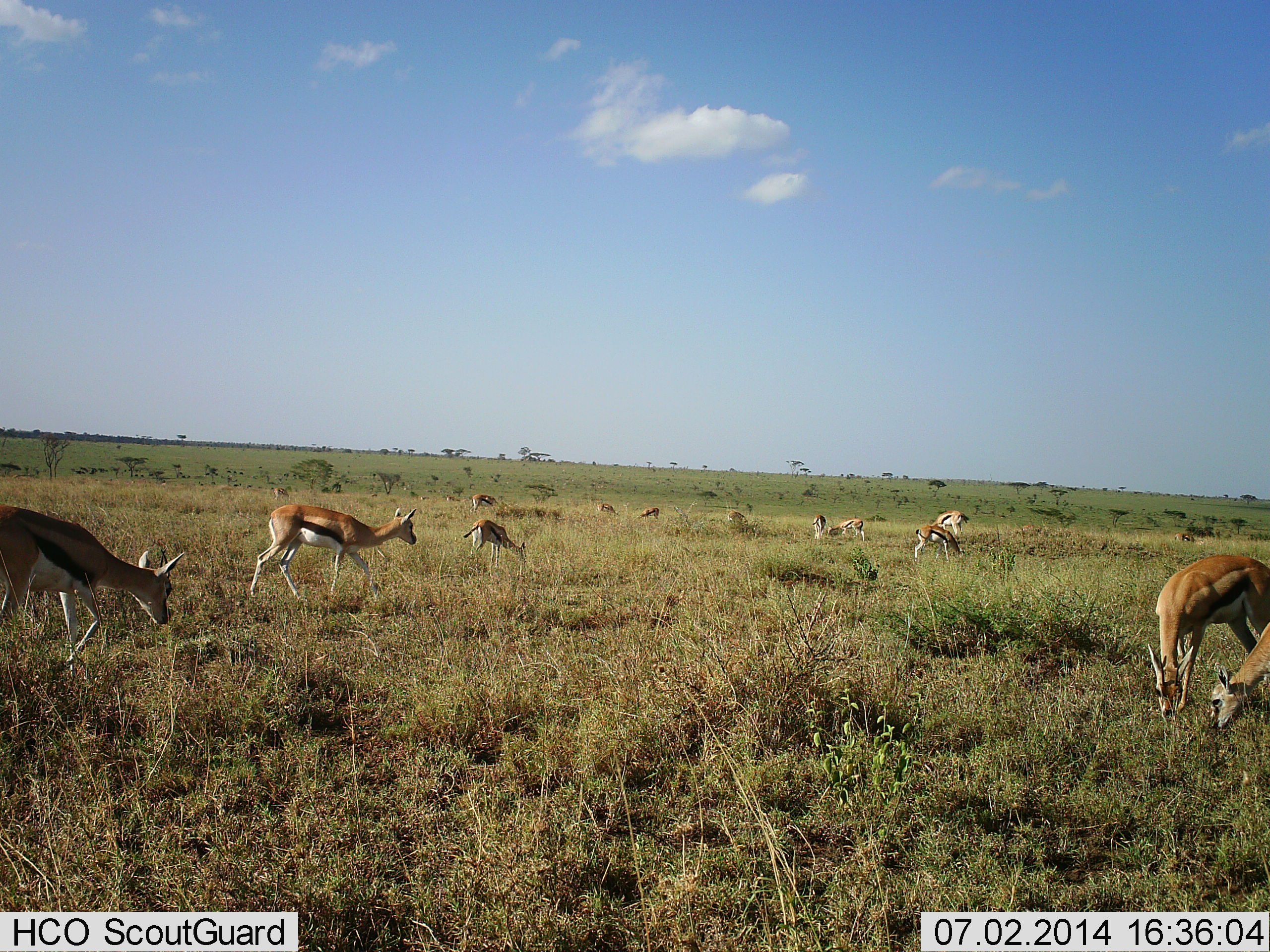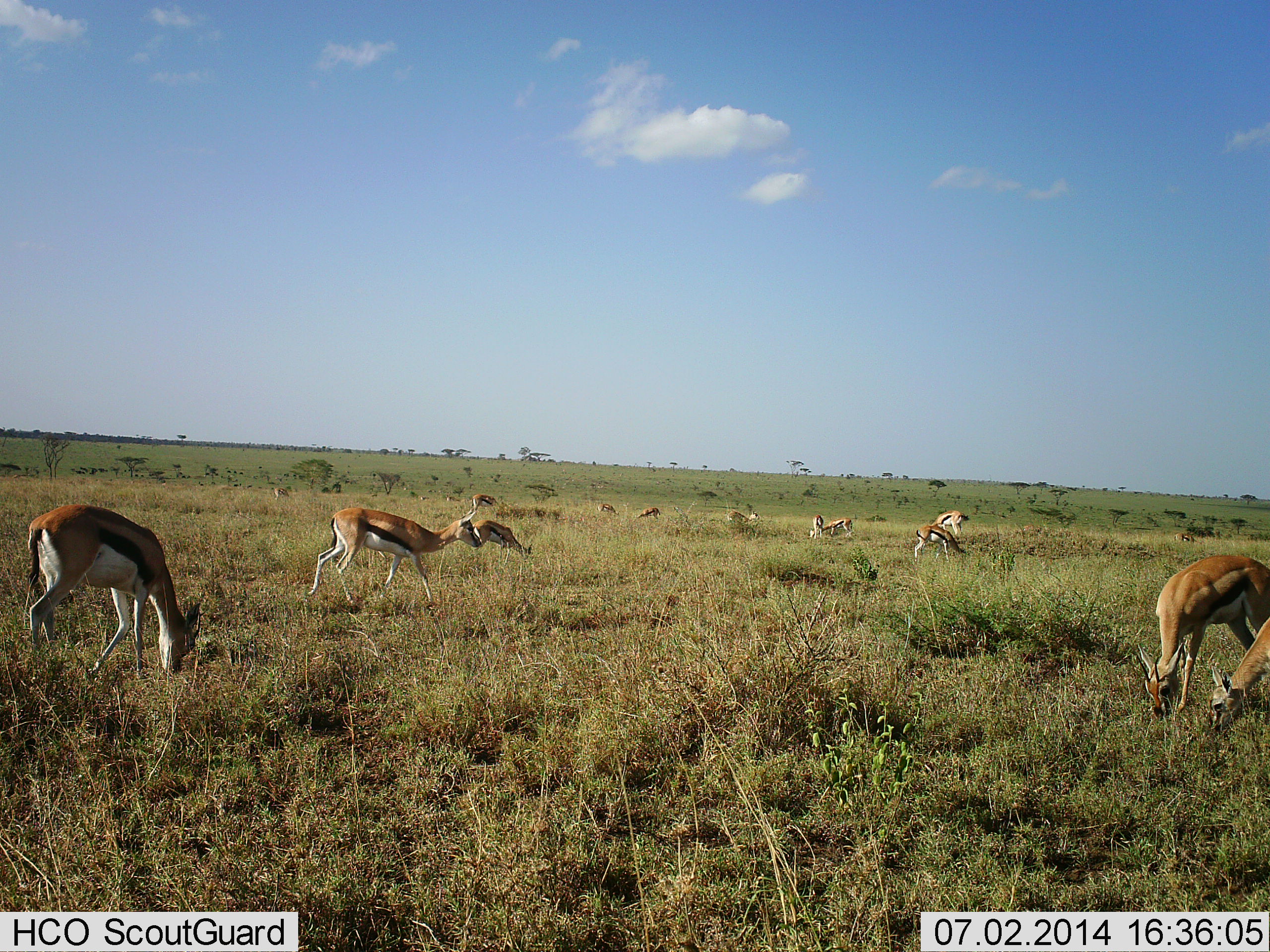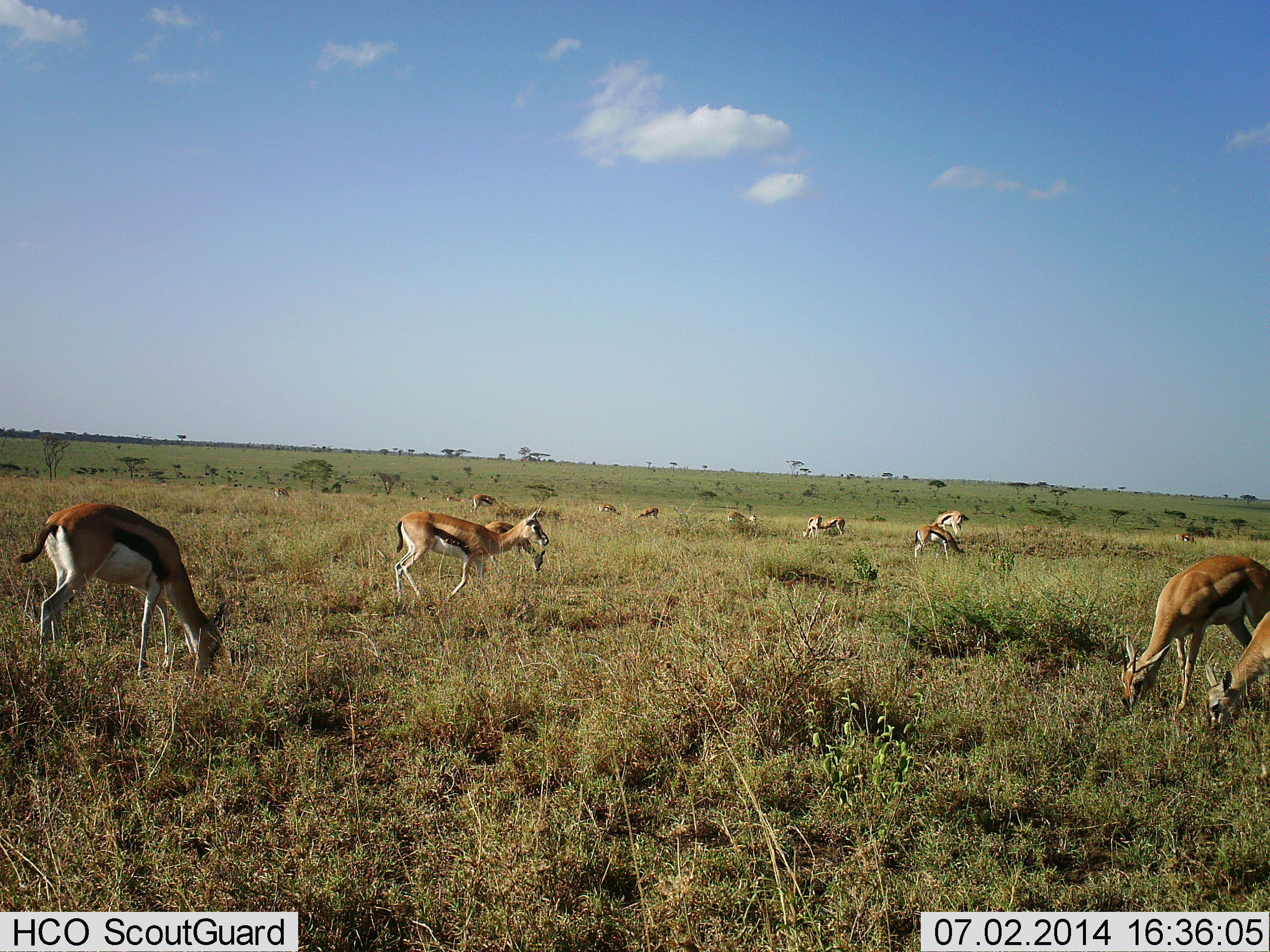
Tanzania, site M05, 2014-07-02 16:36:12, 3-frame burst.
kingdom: Animalia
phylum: Chordata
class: Mammalia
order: Artiodactyla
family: Bovidae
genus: Eudorcas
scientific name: Eudorcas thomsonii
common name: thomson's gazelle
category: gazellethomsons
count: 11-50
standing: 20%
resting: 0%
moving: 20%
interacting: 0%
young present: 0%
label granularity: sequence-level